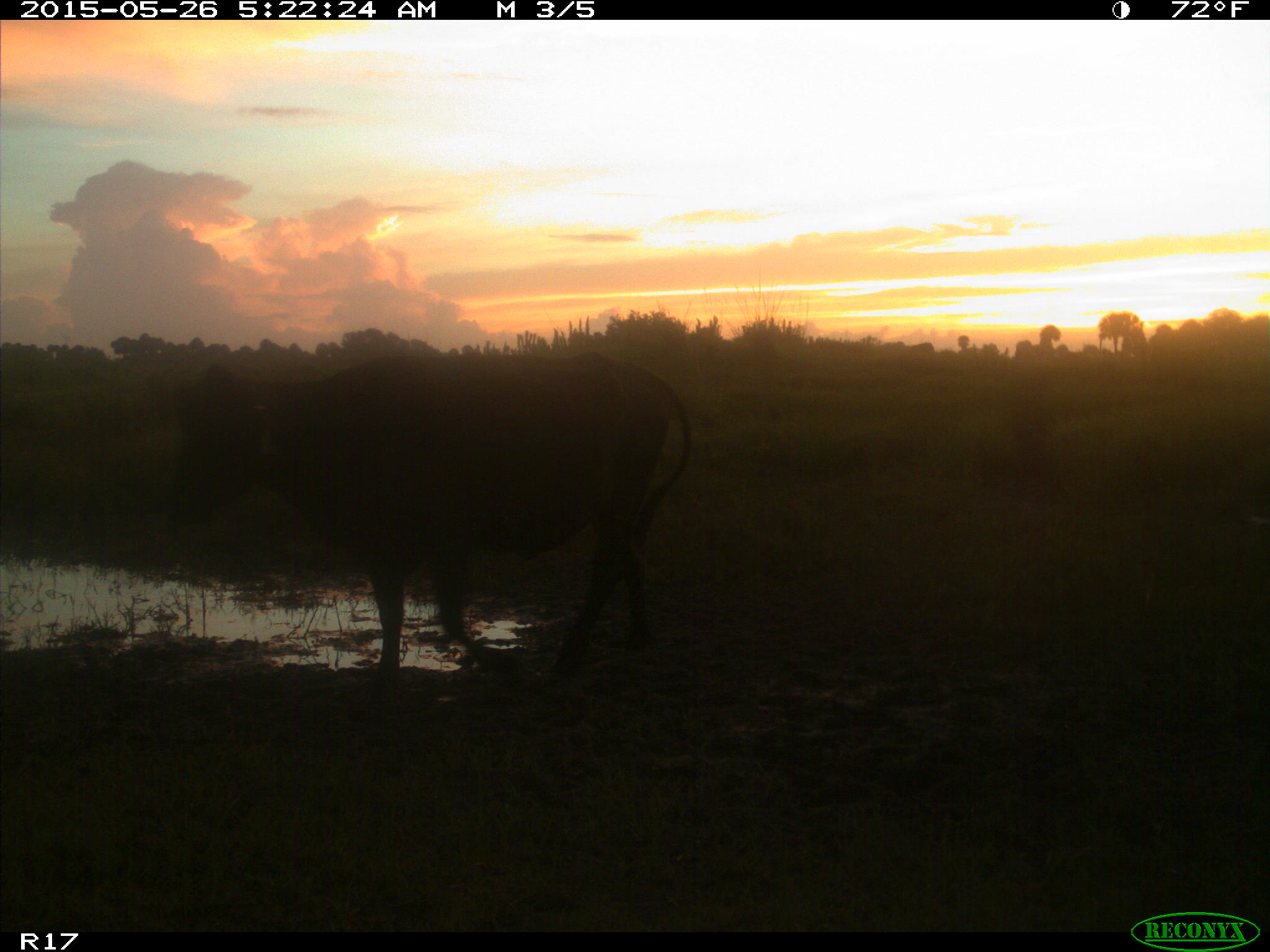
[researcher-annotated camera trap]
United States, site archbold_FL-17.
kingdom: Animalia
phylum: Chordata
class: Mammalia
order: Artiodactyla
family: Bovidae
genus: Bos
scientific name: Bos taurus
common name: domestic cow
Bos taurus (domestic cow).